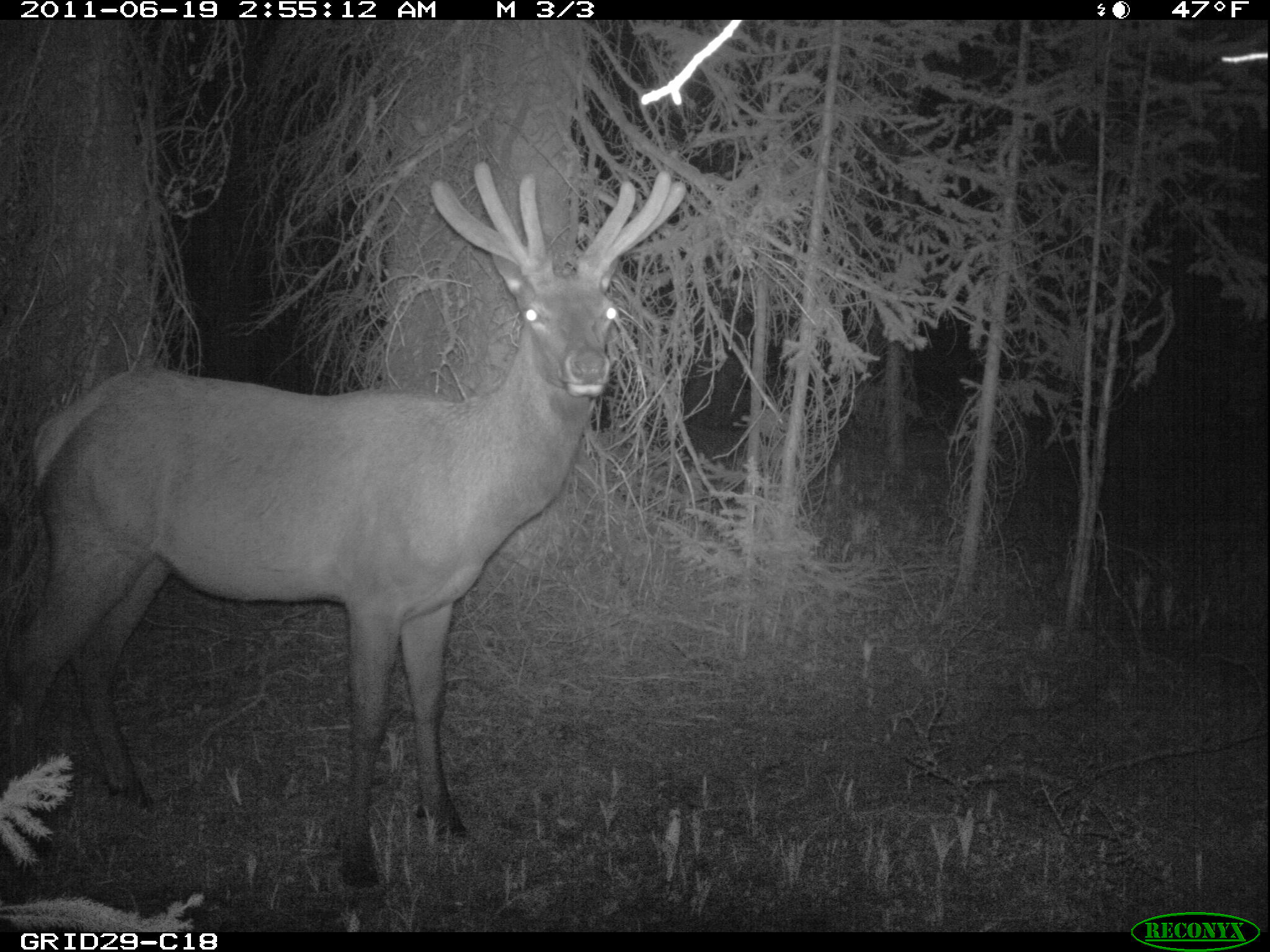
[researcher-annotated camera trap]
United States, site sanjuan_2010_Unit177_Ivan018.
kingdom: Animalia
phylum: Chordata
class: Mammalia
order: Artiodactyla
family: Cervidae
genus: Cervus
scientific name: Cervus elaphus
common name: red deer